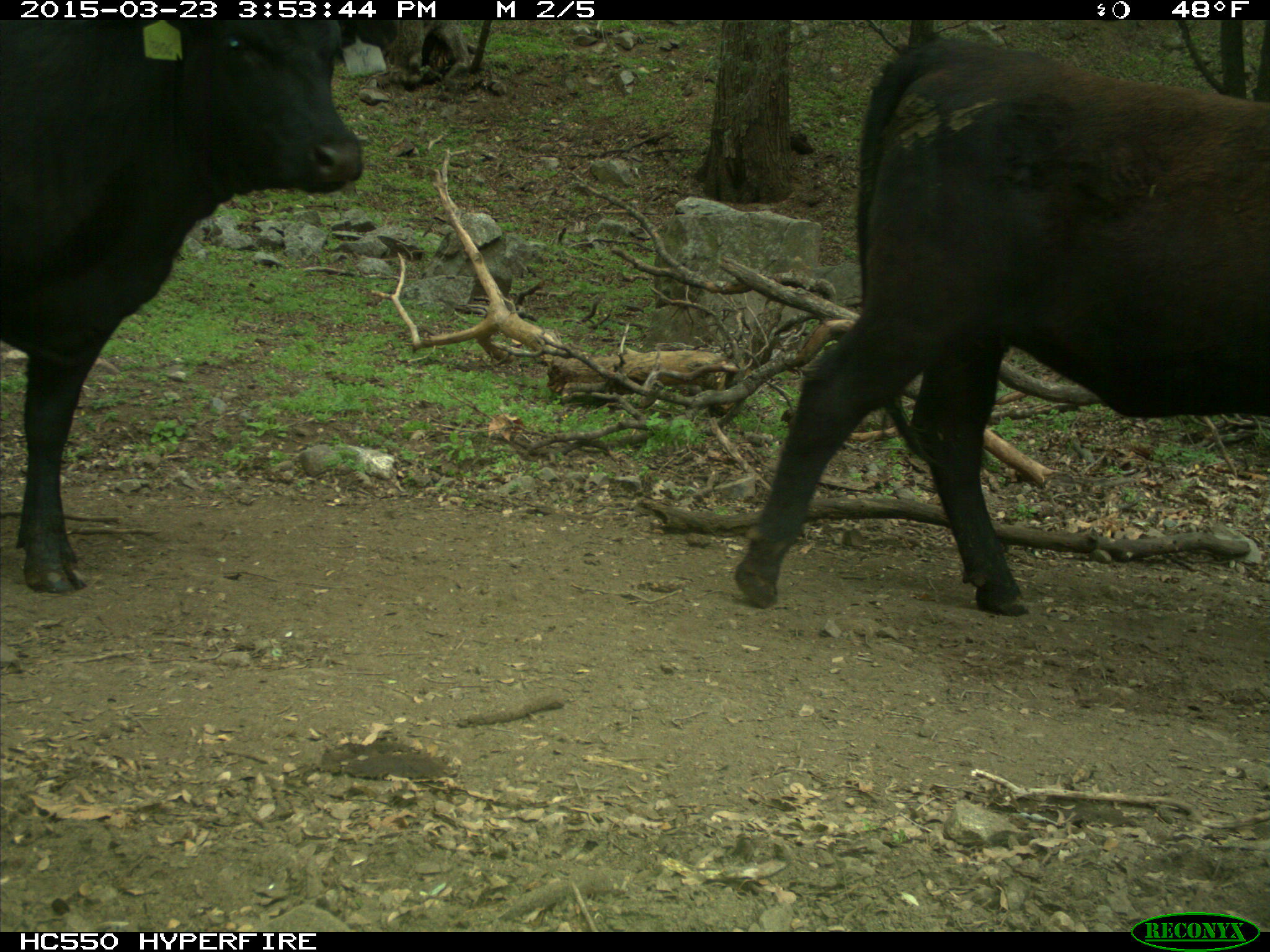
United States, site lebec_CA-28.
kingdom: Animalia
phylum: Chordata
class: Mammalia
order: Artiodactyla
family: Bovidae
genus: Bos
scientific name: Bos taurus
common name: domestic cow